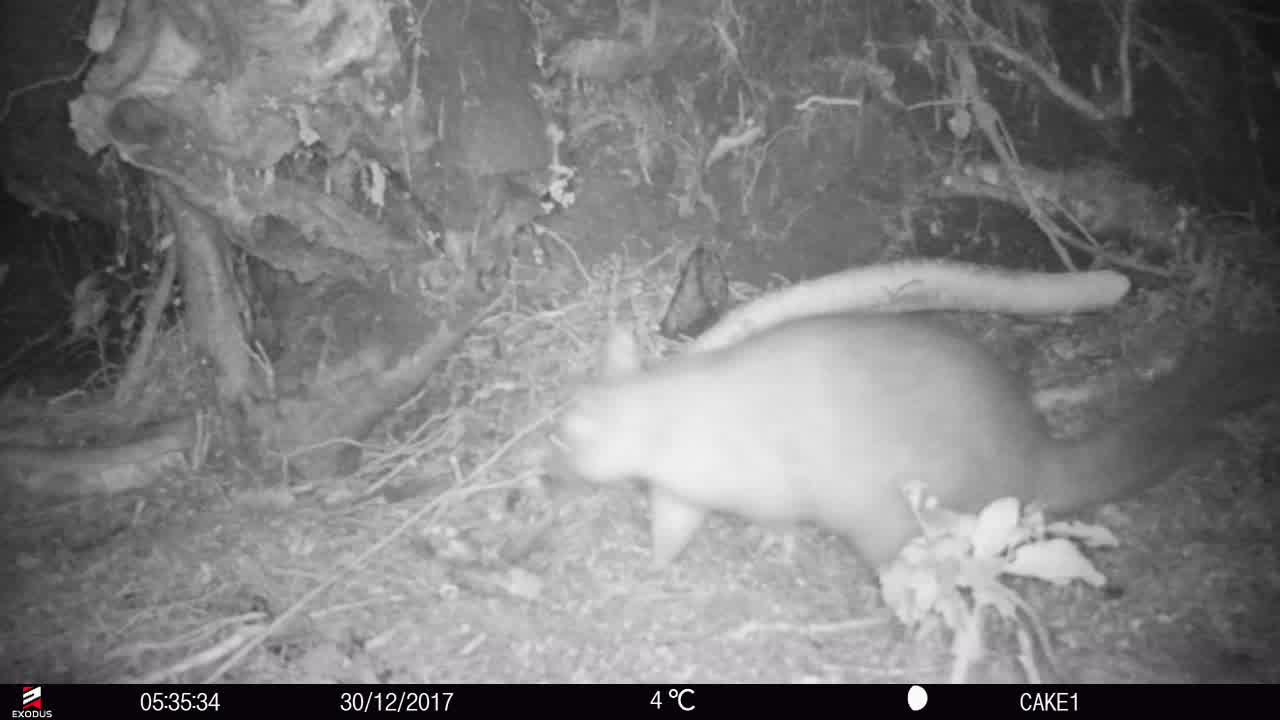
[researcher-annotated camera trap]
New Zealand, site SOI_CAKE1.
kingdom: Animalia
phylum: Chordata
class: Mammalia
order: Diprotodontia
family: Phalangeridae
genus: Trichosurus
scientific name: Trichosurus vulpecula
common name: common brushtail possum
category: possum